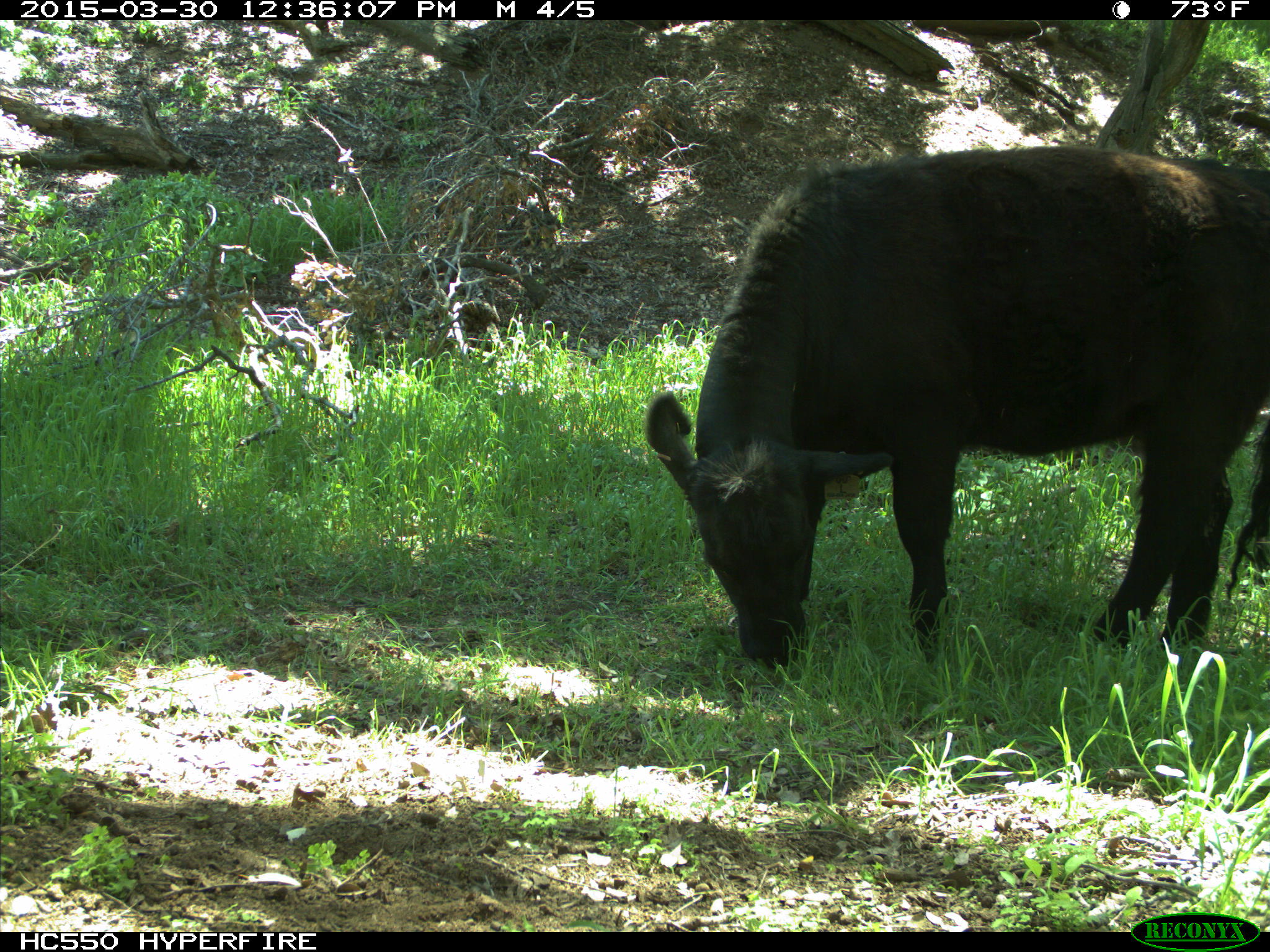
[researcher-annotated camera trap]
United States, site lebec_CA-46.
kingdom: Animalia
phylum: Chordata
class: Mammalia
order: Artiodactyla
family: Bovidae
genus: Bos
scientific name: Bos taurus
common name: domestic cow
Bos taurus (domestic cow).